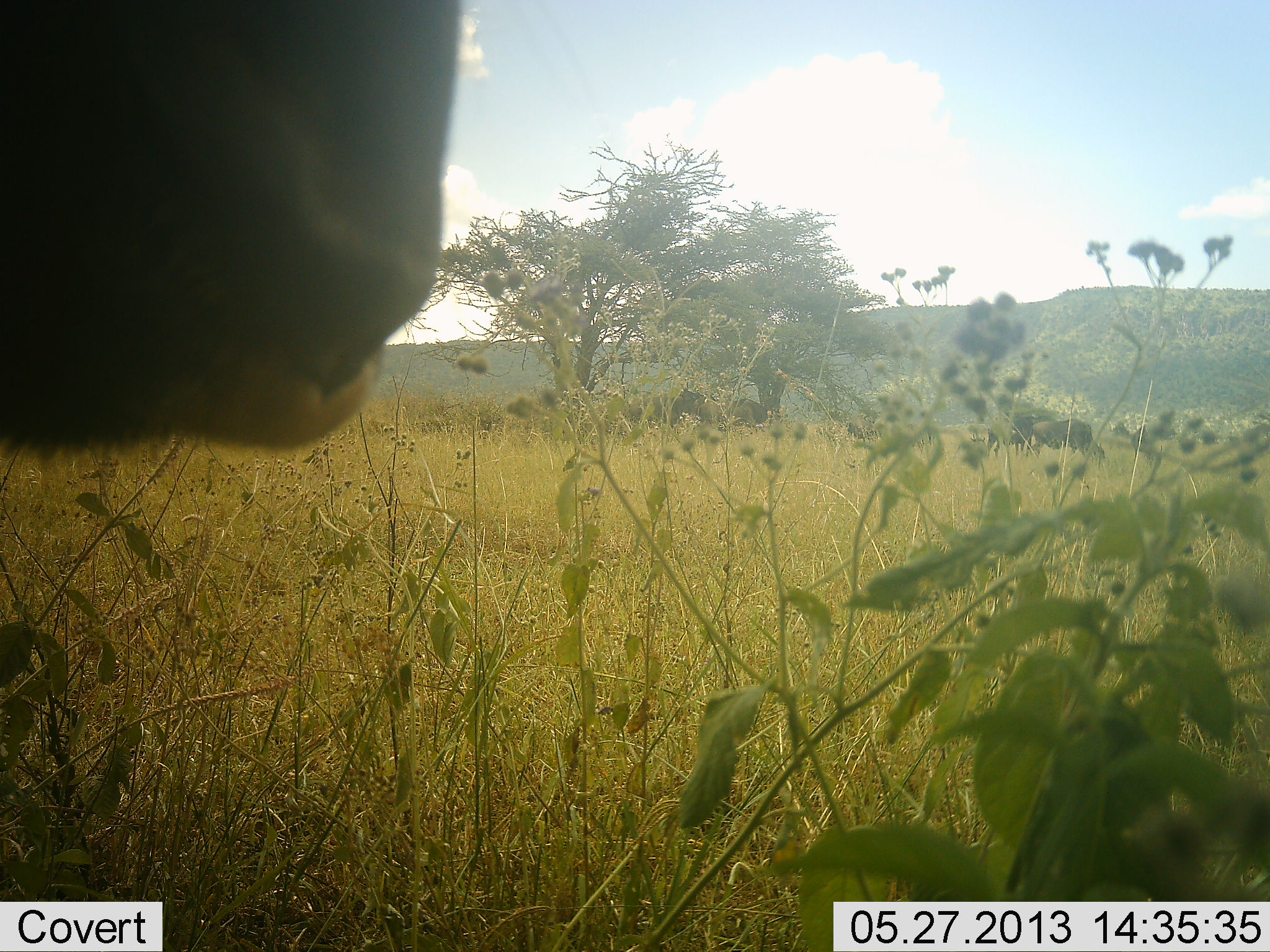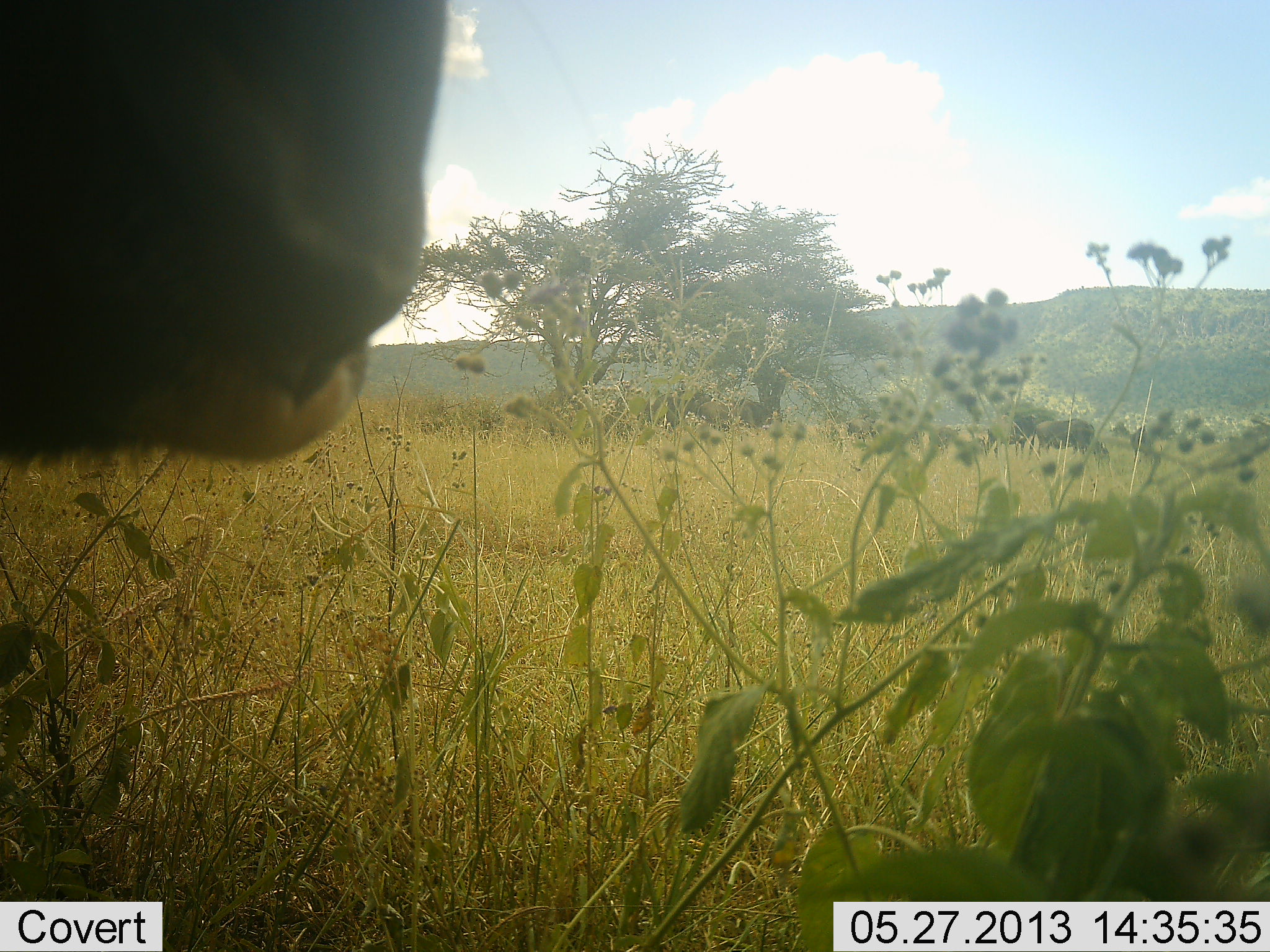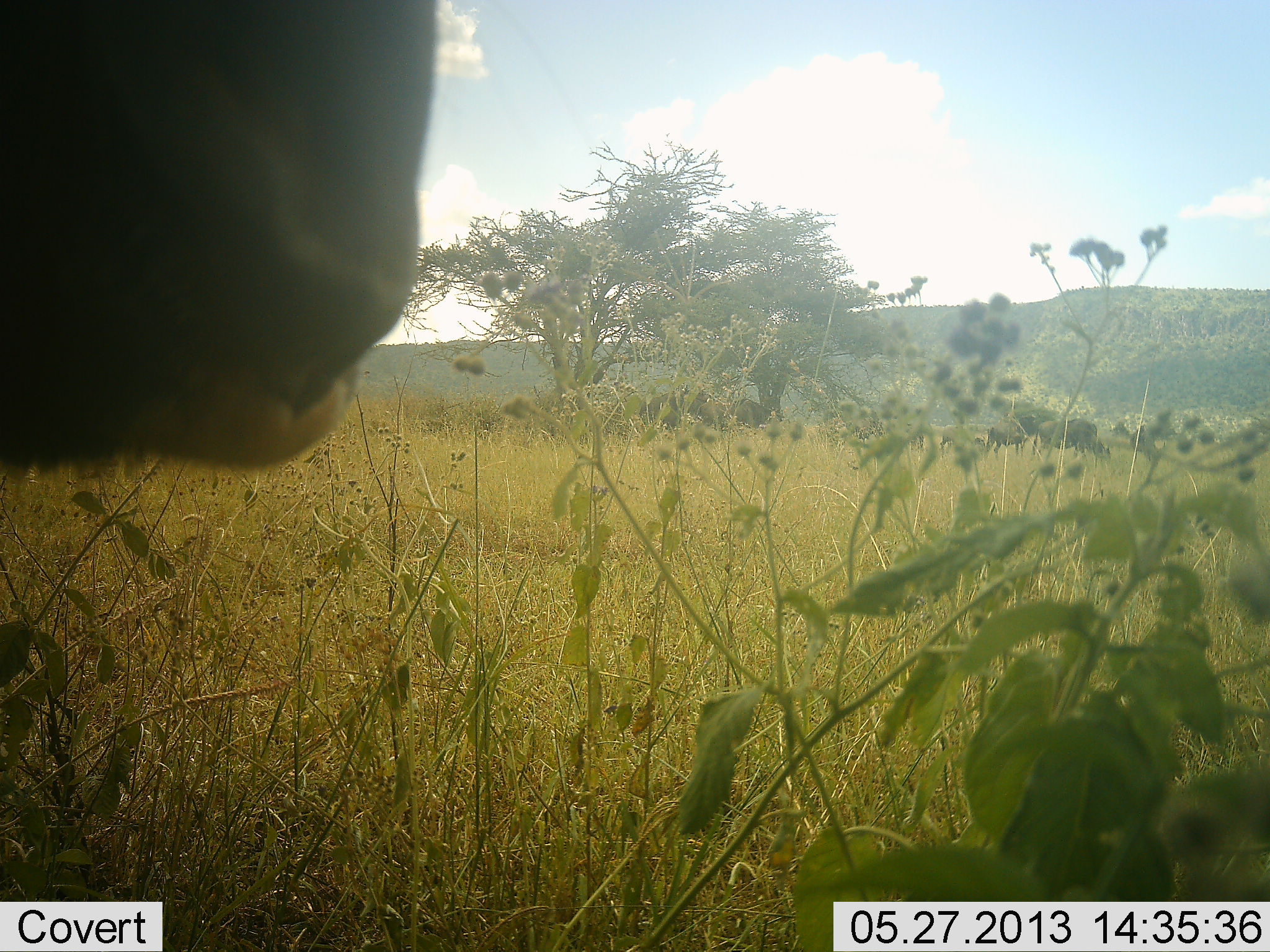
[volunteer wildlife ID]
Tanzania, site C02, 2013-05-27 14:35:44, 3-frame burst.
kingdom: Animalia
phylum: Chordata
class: Mammalia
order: Artiodactyla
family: Bovidae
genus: Connochaetes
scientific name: Connochaetes taurinus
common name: blue wildebeest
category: wildebeest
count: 2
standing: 100%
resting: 0%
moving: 12%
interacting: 0%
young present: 12%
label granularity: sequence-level